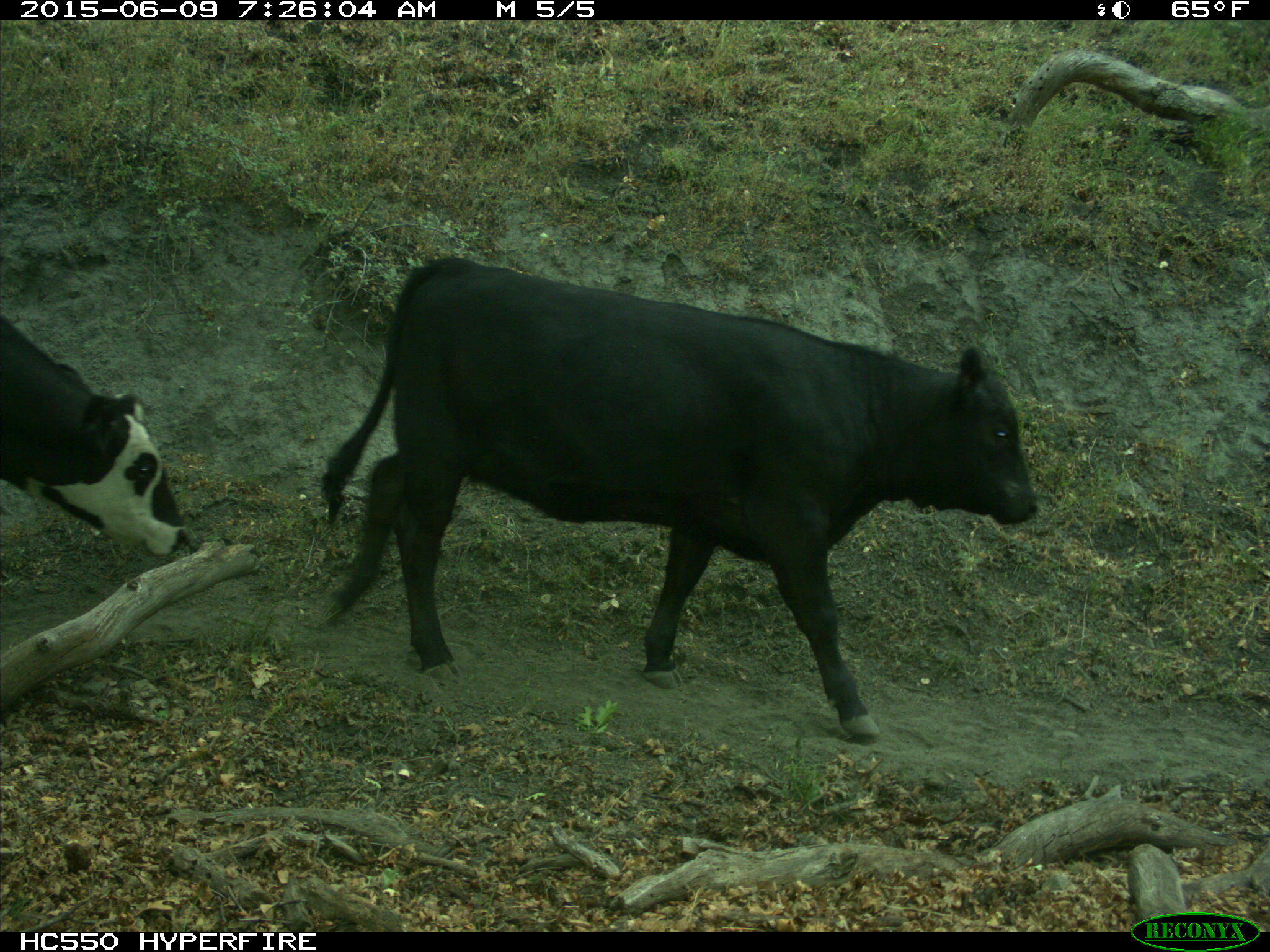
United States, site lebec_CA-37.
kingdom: Animalia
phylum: Chordata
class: Mammalia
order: Artiodactyla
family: Bovidae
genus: Bos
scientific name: Bos taurus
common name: domestic cow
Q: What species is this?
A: Bos taurus (domestic cow).